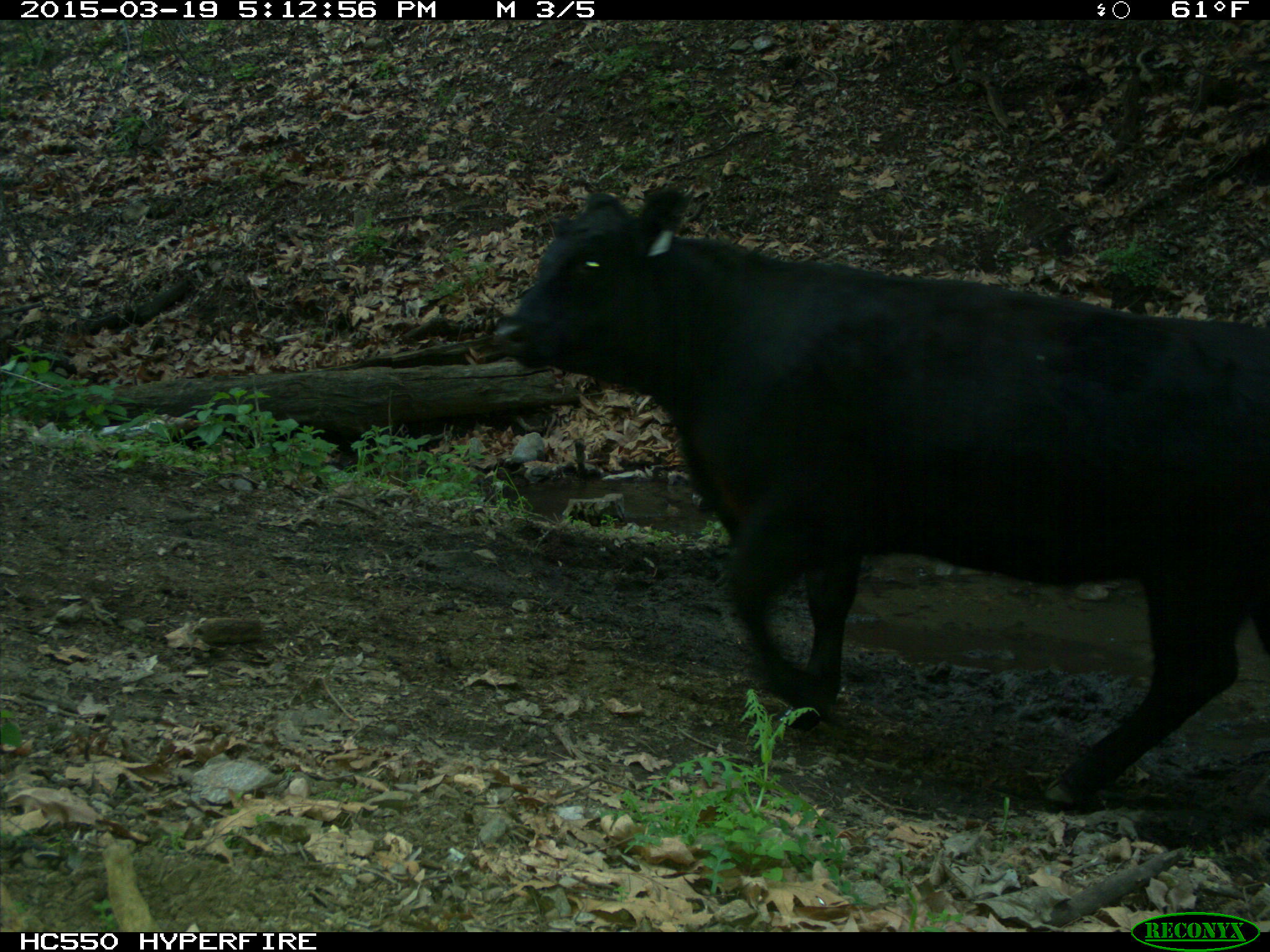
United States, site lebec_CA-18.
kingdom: Animalia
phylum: Chordata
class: Mammalia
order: Artiodactyla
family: Bovidae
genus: Bos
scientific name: Bos taurus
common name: domestic cow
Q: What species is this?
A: Bos taurus (domestic cow).